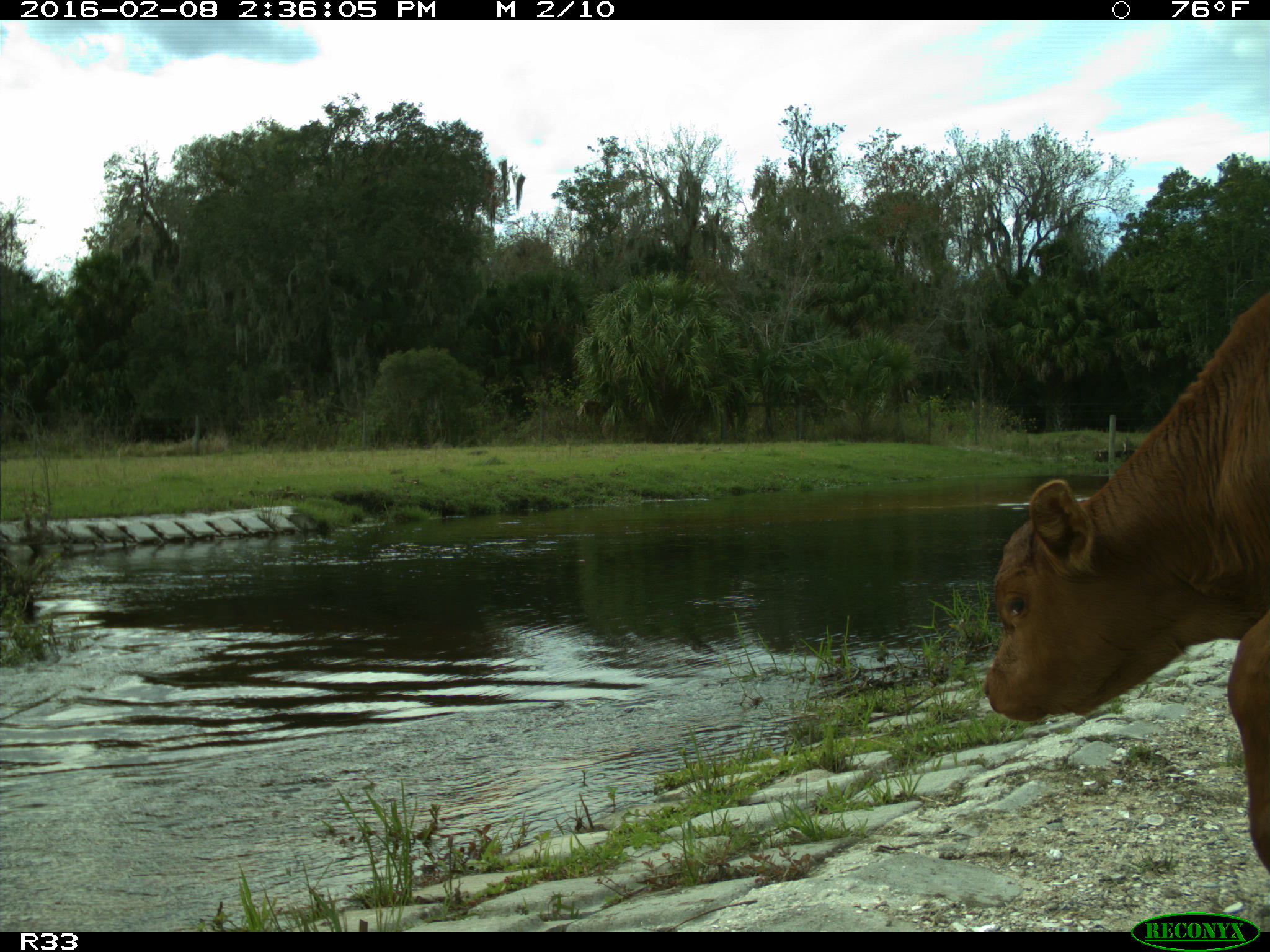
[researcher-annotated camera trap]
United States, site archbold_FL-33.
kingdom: Animalia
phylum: Chordata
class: Mammalia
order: Artiodactyla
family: Bovidae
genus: Bos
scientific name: Bos taurus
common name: domestic cow